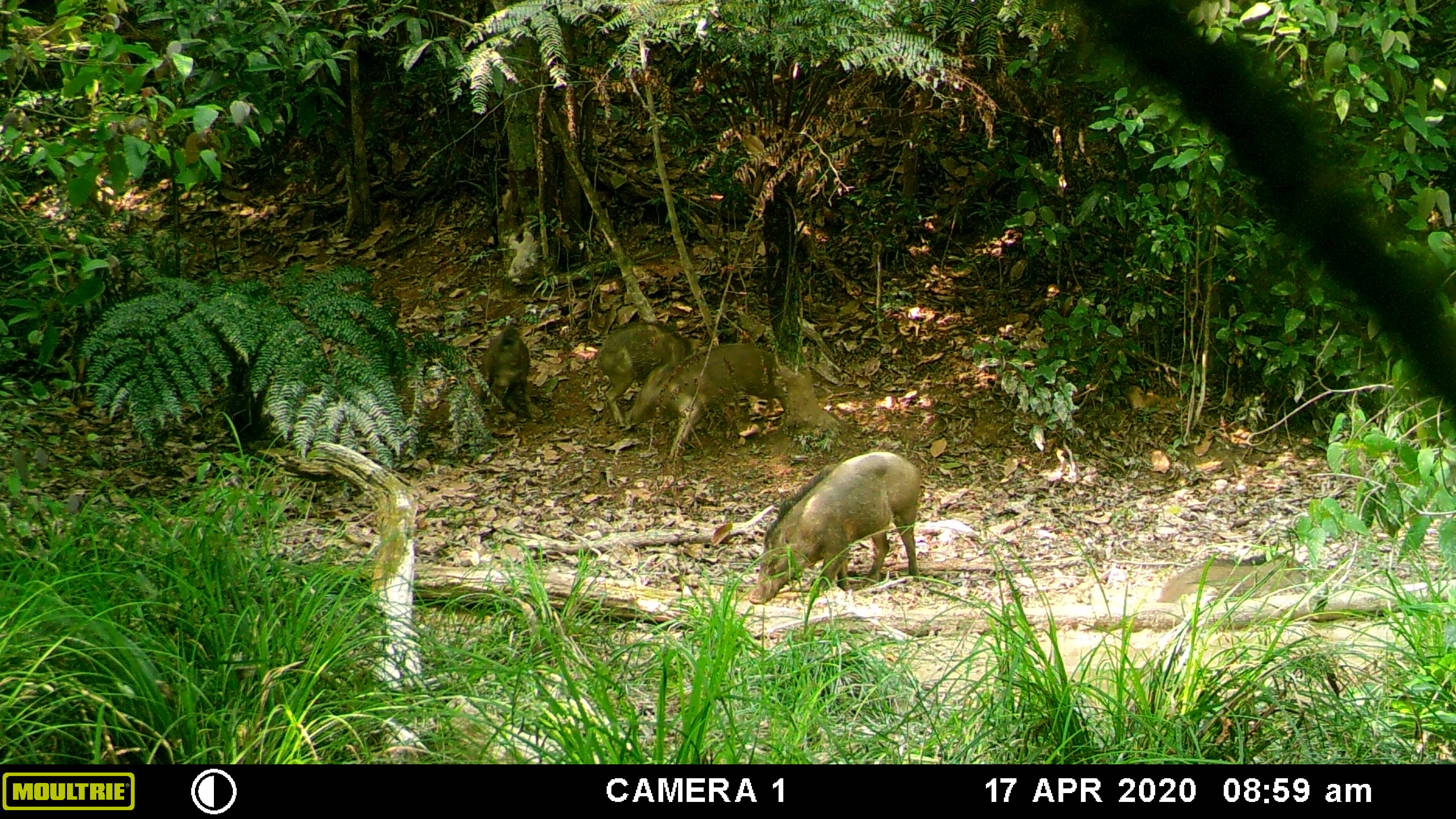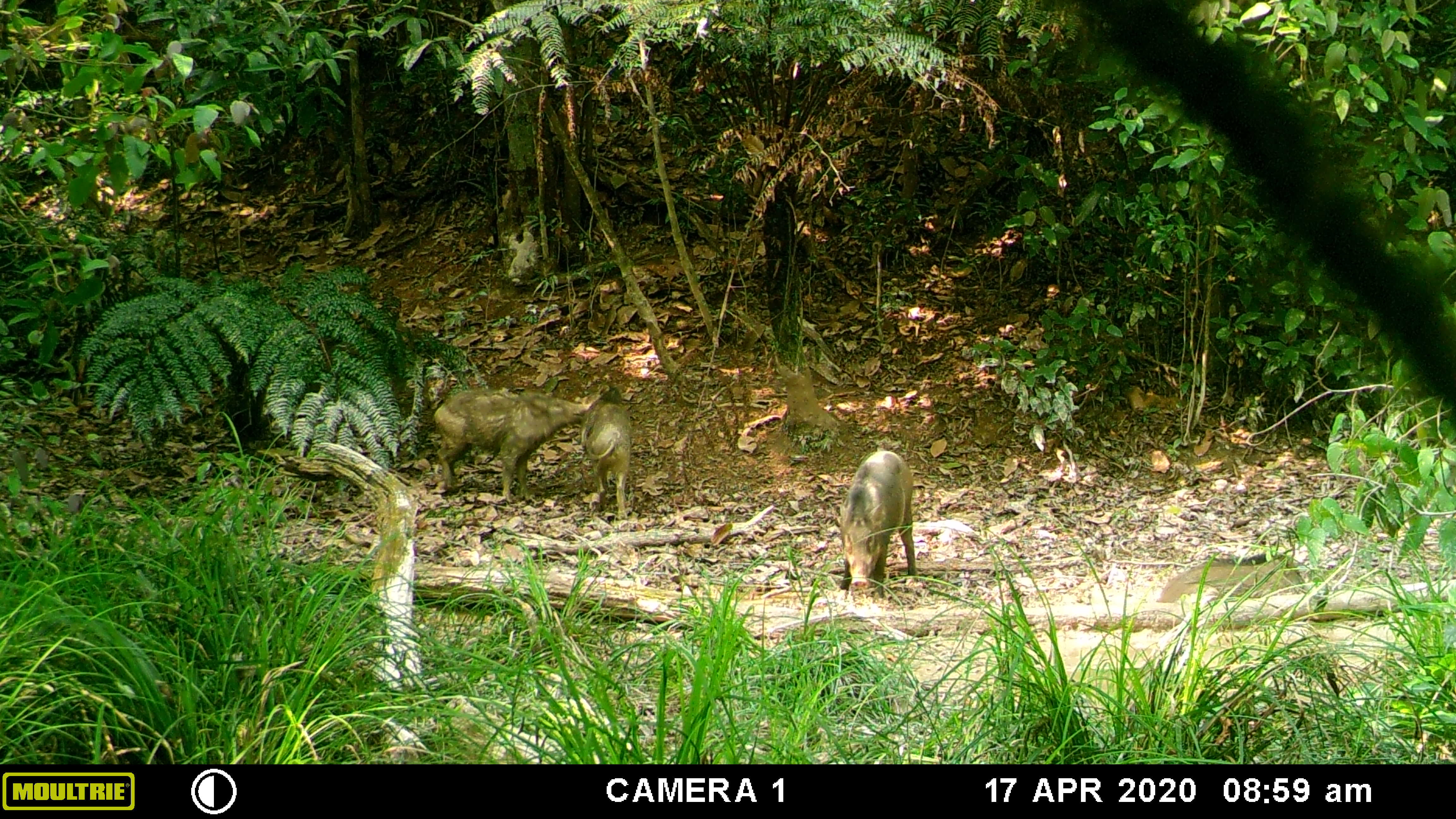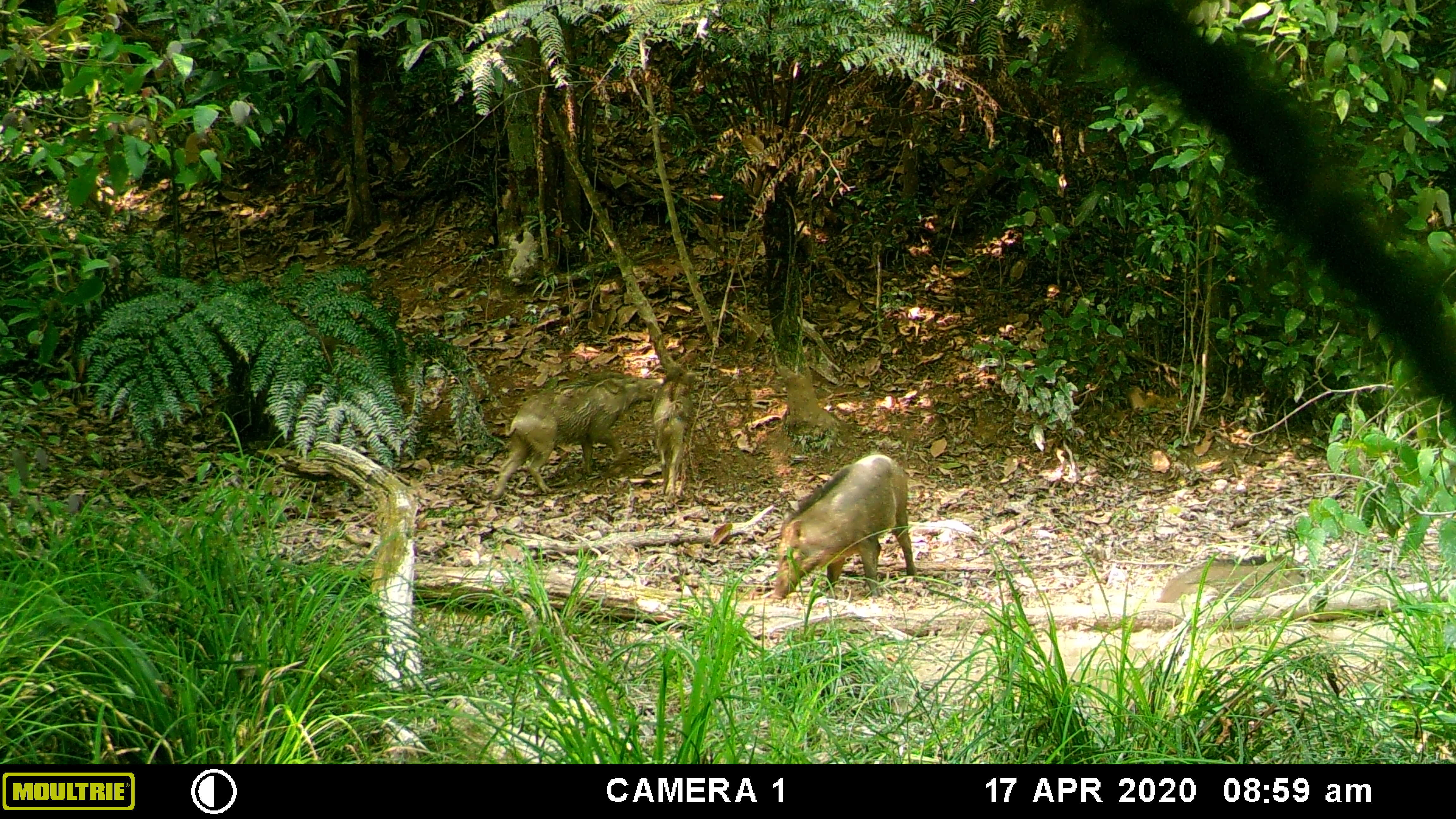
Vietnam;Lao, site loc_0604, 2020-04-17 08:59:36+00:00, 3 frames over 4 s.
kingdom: Animalia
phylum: Chordata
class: Mammalia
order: Artiodactyla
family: Suidae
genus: Sus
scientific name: Sus scrofa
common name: eurasian wild pig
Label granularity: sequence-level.